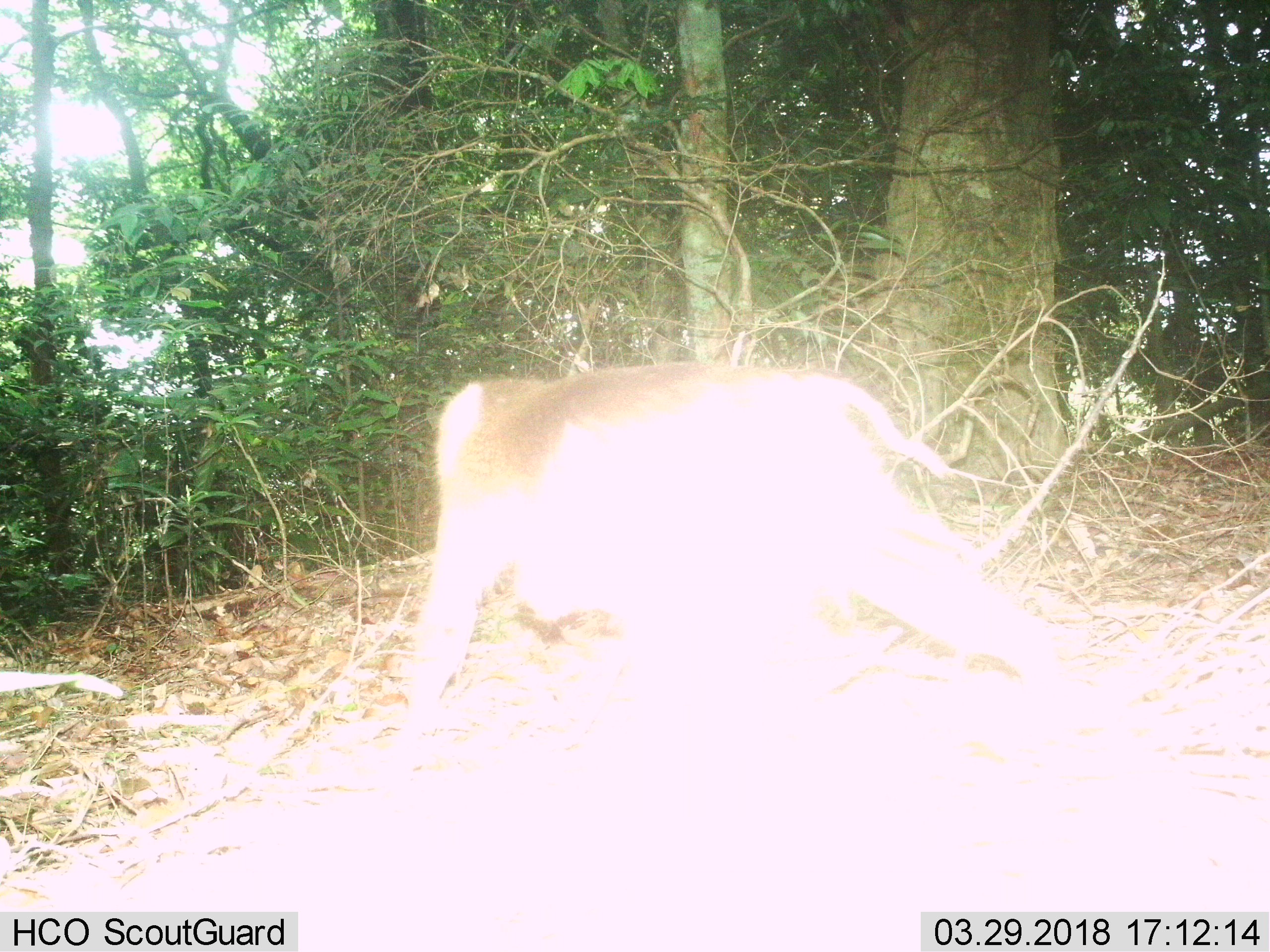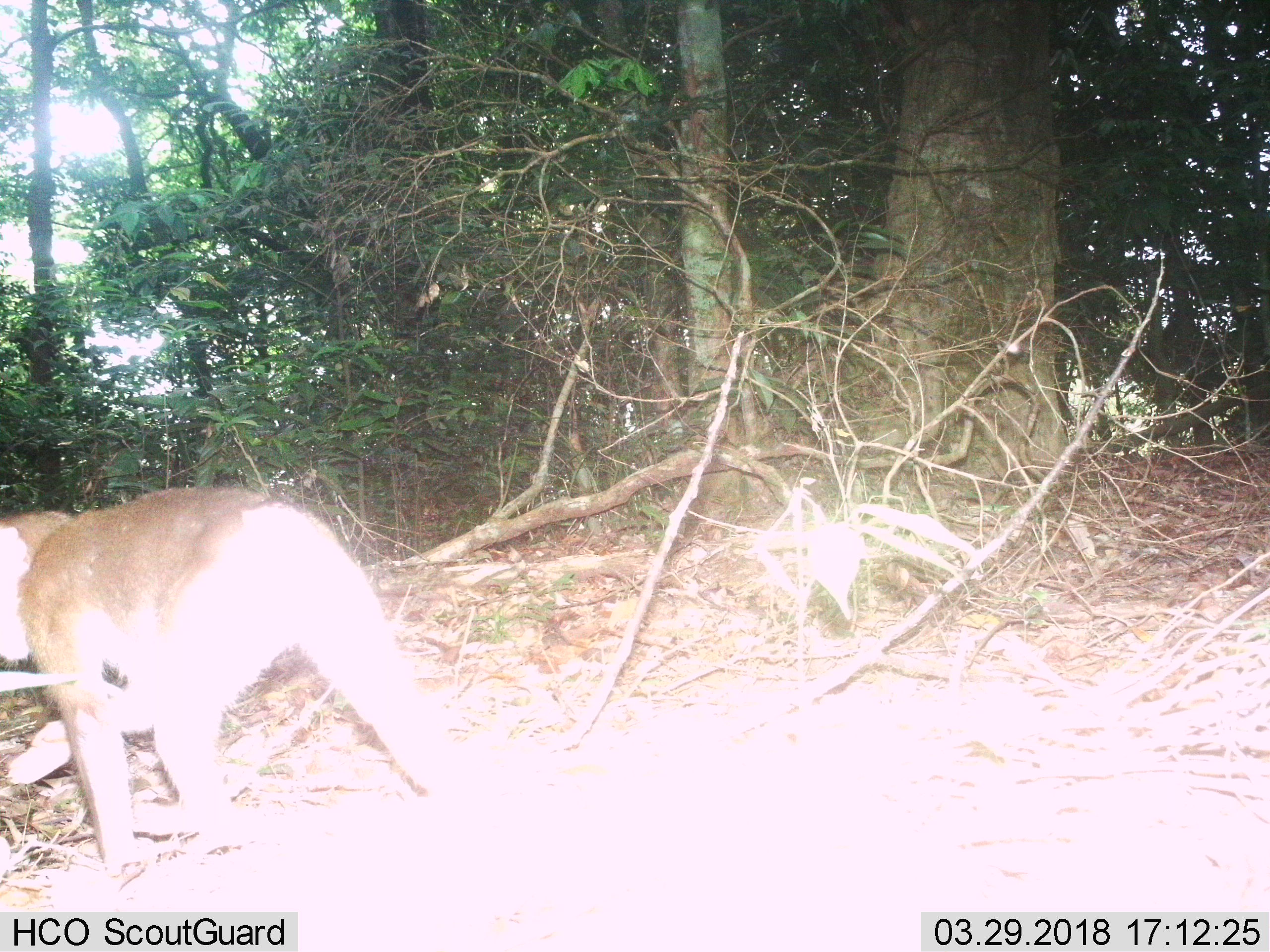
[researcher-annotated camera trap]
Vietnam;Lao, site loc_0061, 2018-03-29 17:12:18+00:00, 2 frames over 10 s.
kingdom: Animalia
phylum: Chordata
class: Mammalia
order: Primates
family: Cercopithecidae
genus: Macaca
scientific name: Macaca nemestrina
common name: pig-tailed macaque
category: pig tailed macaque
Pig tailed macaque (pig-tailed macaque) (Macaca nemestrina). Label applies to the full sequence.